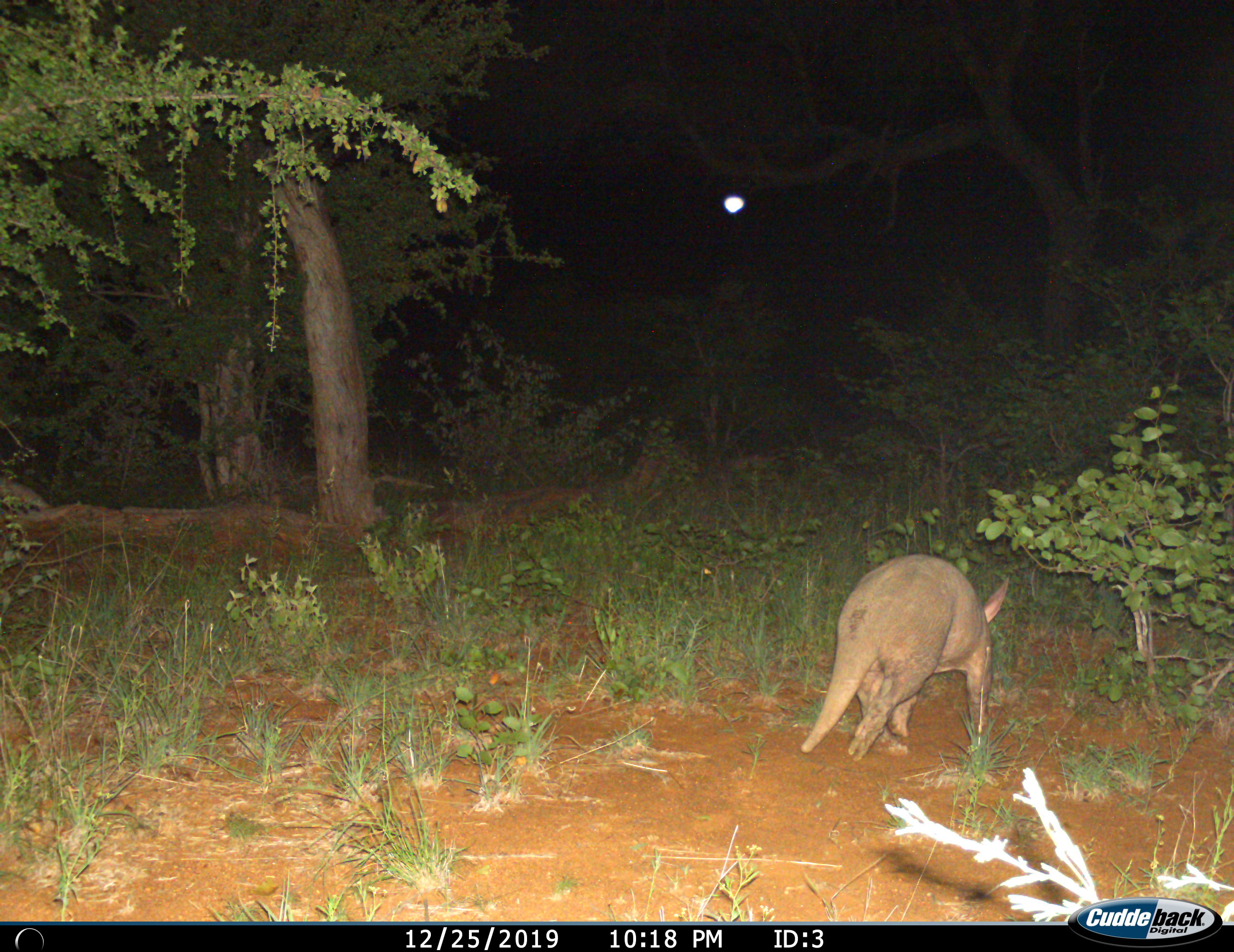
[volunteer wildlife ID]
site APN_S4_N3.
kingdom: Animalia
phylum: Chordata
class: Mammalia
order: Tubulidentata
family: Orycteropodidae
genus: Orycteropus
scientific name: Orycteropus afer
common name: aardvark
Aardvark (Orycteropus afer), count 1. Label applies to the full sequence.